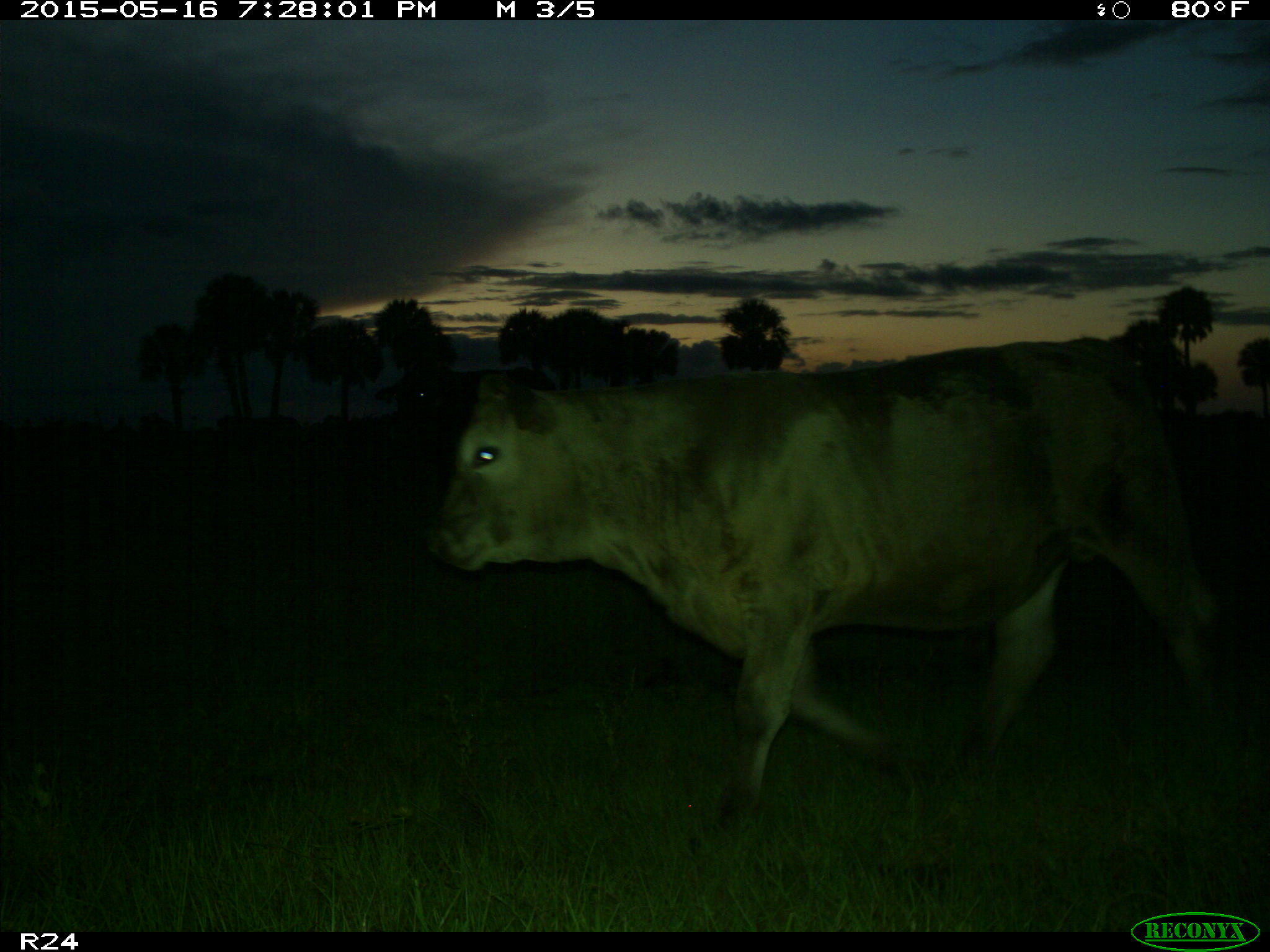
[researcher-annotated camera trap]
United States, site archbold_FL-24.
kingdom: Animalia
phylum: Chordata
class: Mammalia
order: Artiodactyla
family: Bovidae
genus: Bos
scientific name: Bos taurus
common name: domestic cow